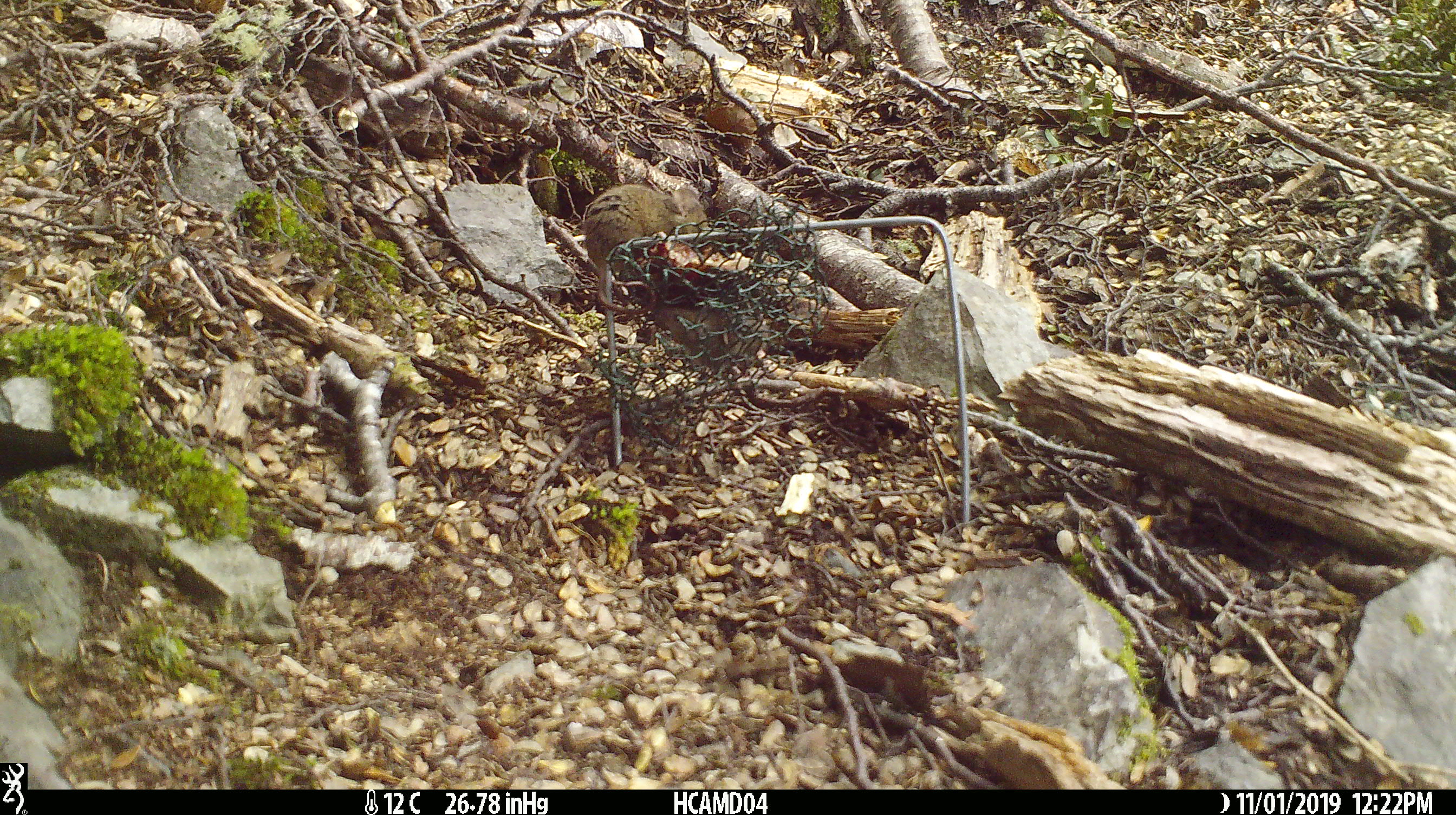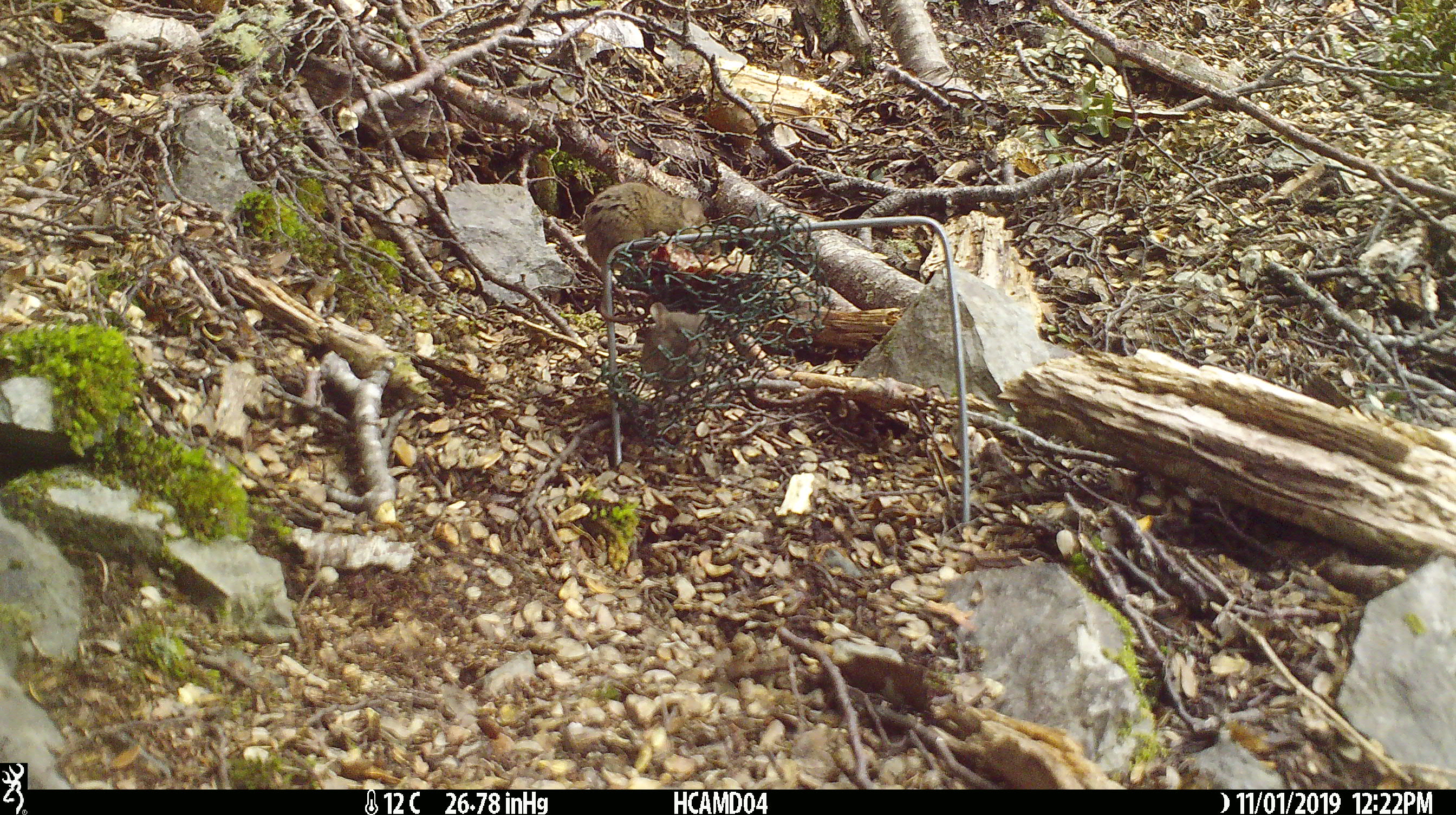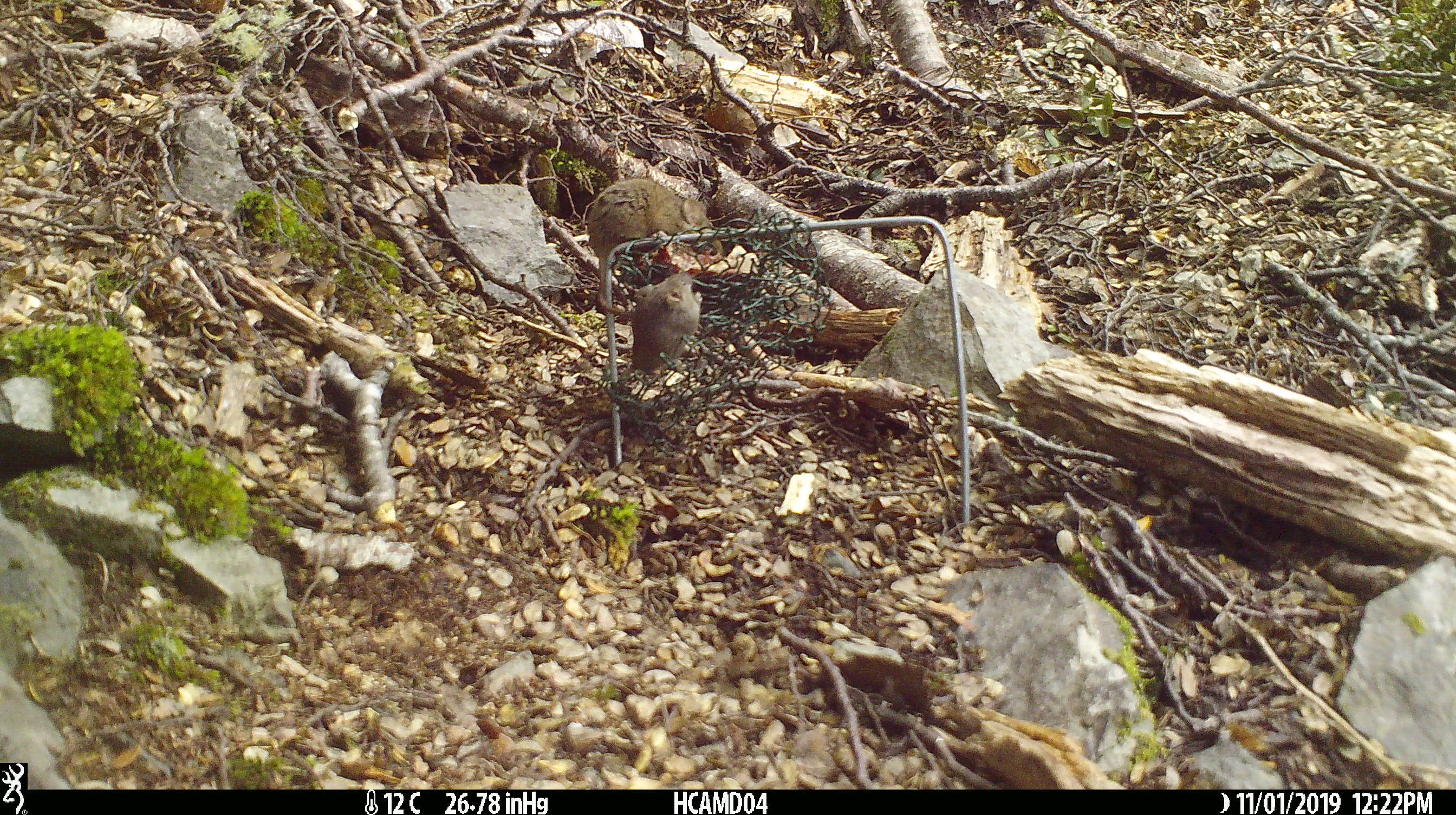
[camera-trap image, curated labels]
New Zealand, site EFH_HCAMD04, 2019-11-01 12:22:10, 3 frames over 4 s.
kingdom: Animalia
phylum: Chordata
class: Mammalia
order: Rodentia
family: Muridae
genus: Mus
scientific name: Mus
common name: mouse